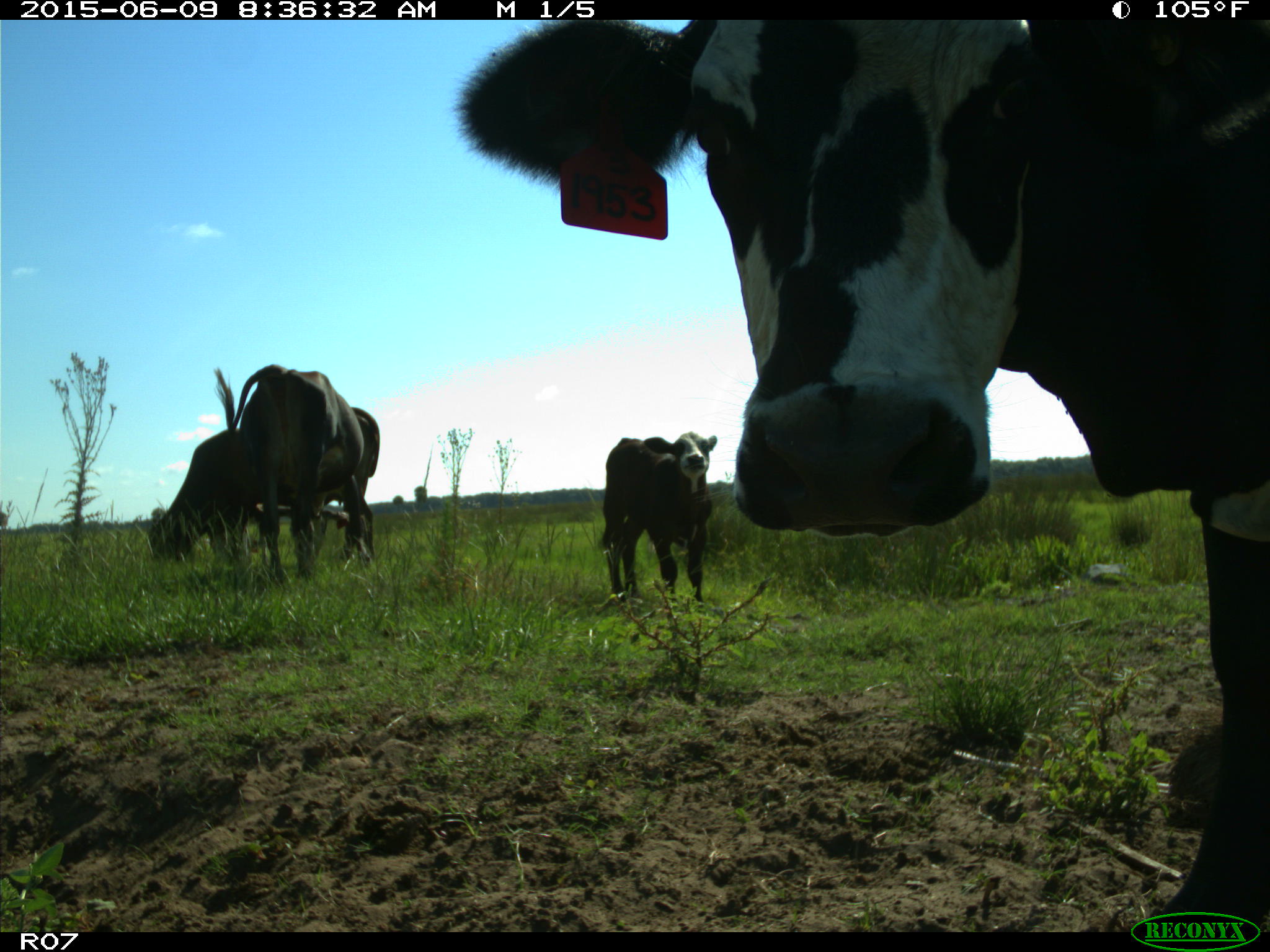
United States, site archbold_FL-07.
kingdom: Animalia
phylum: Chordata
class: Mammalia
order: Artiodactyla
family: Bovidae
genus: Bos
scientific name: Bos taurus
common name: domestic cow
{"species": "Bos taurus (domestic cow)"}